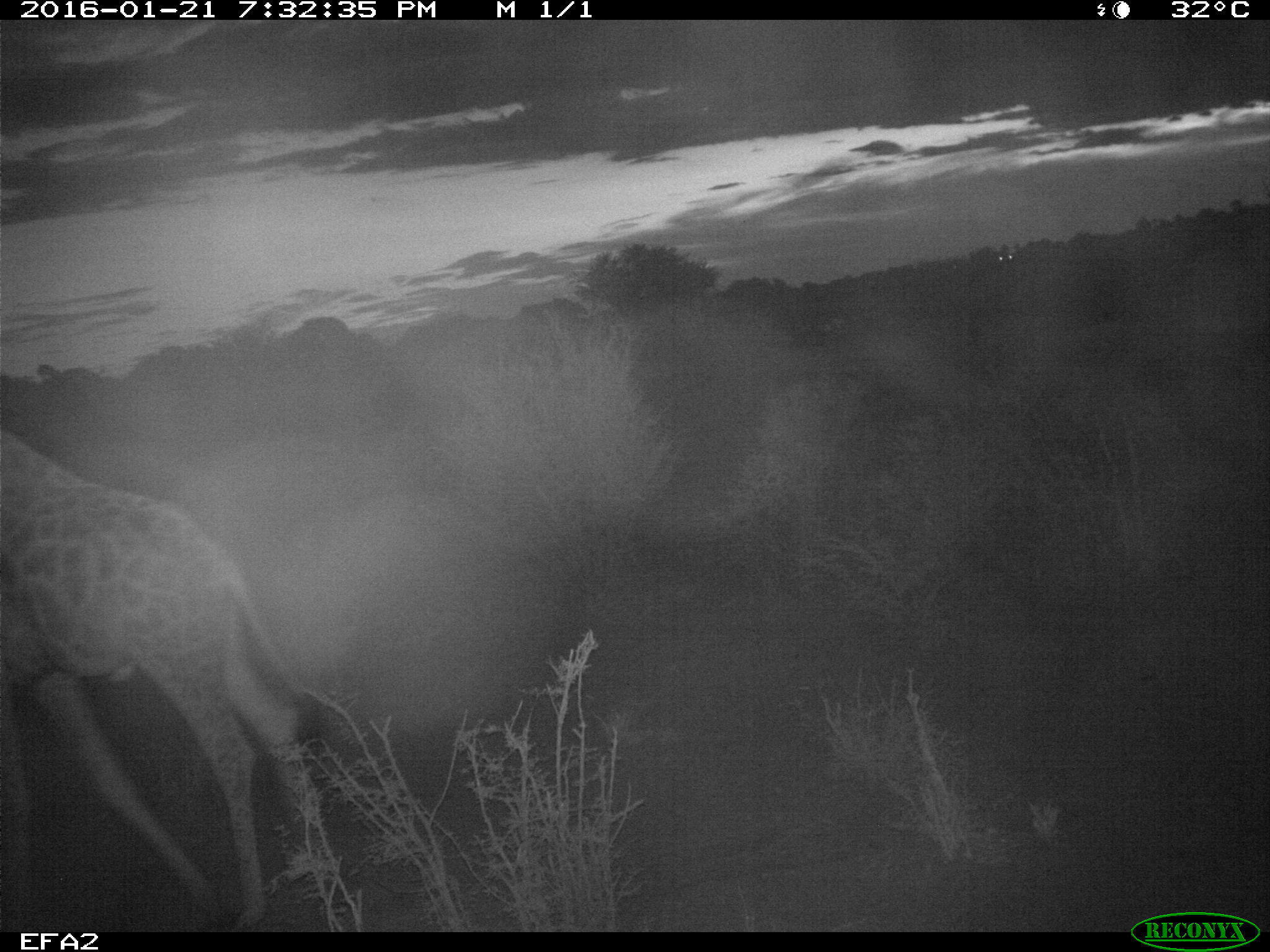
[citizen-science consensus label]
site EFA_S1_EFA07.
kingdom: Animalia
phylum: Chordata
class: Mammalia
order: Artiodactyla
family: Giraffidae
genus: Giraffa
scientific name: Giraffa camelopardalis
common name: giraffe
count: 1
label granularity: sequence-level